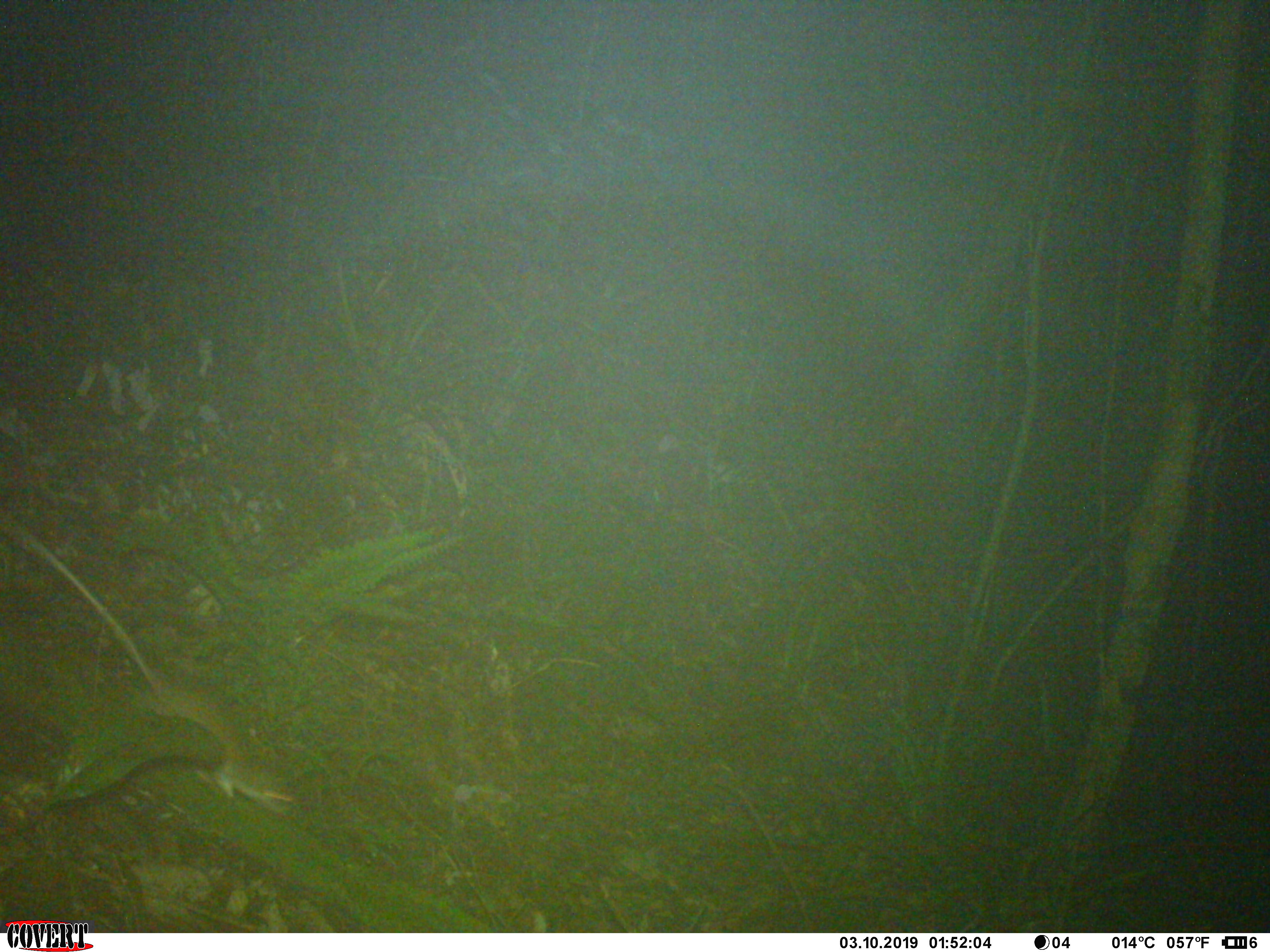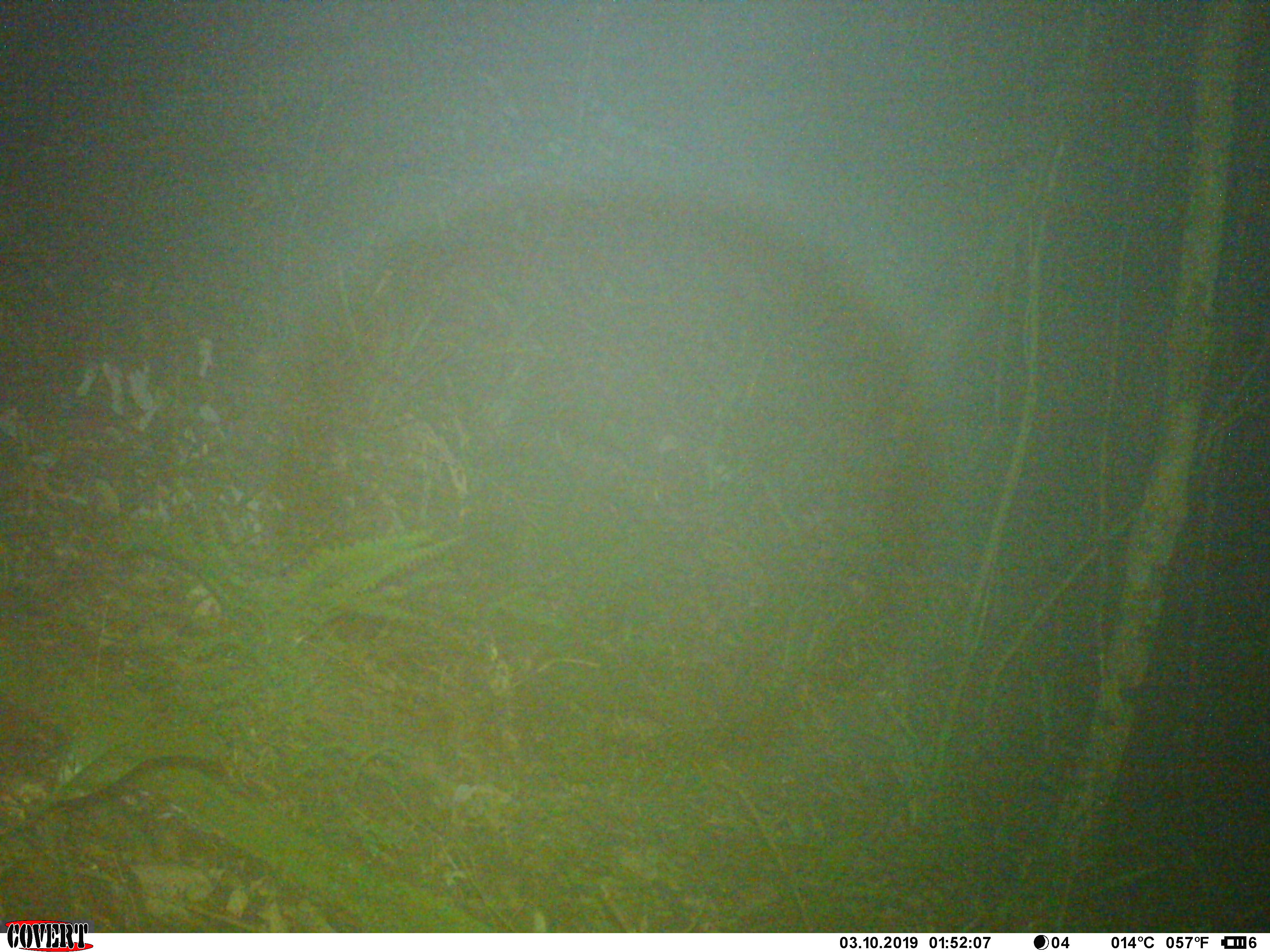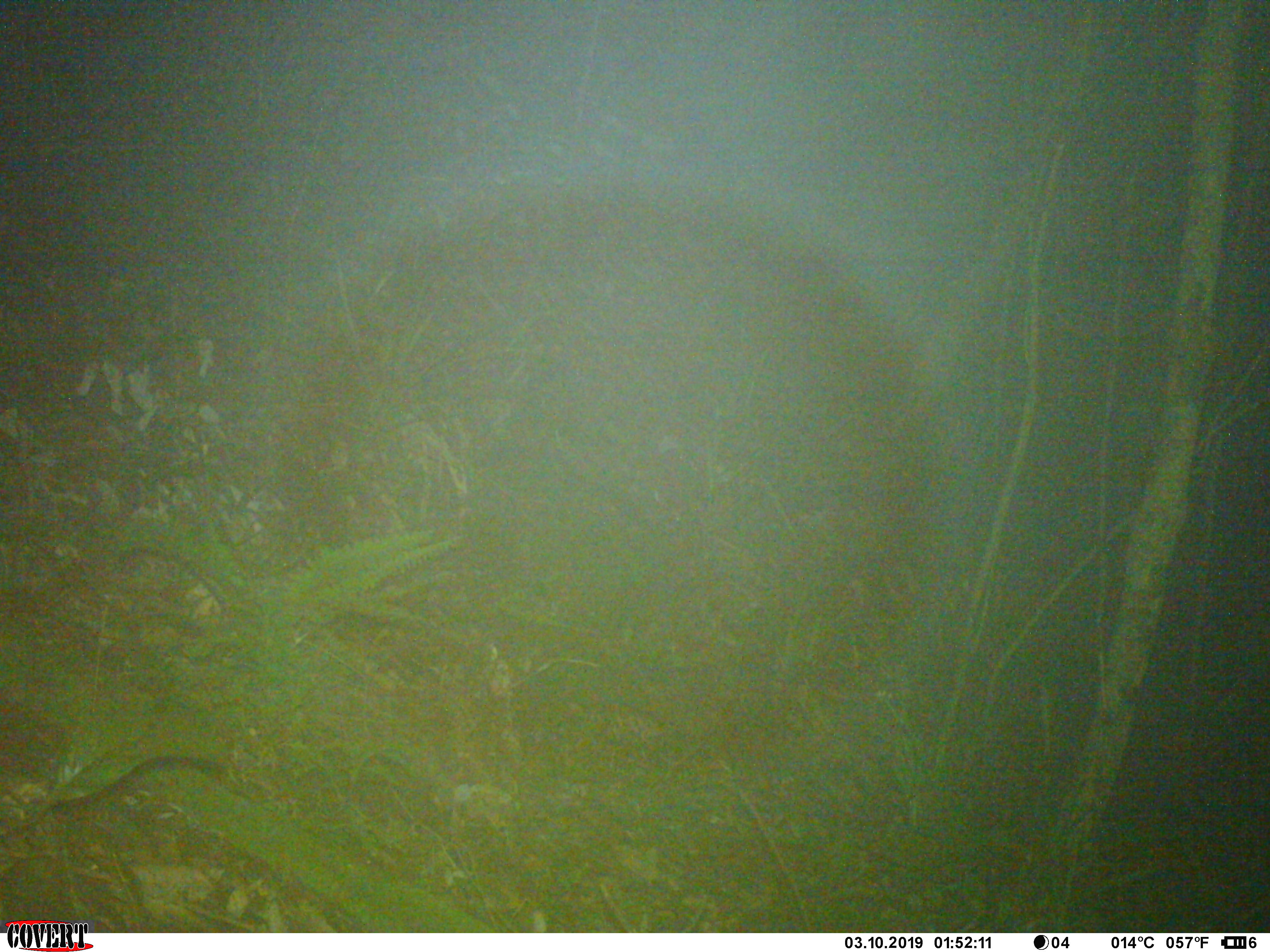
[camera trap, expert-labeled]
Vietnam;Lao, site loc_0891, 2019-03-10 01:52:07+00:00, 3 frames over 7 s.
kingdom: Animalia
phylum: Chordata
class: Mammalia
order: Rodentia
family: Muridae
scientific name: Muridae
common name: old-world mice and rats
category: unidentified murid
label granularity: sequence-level